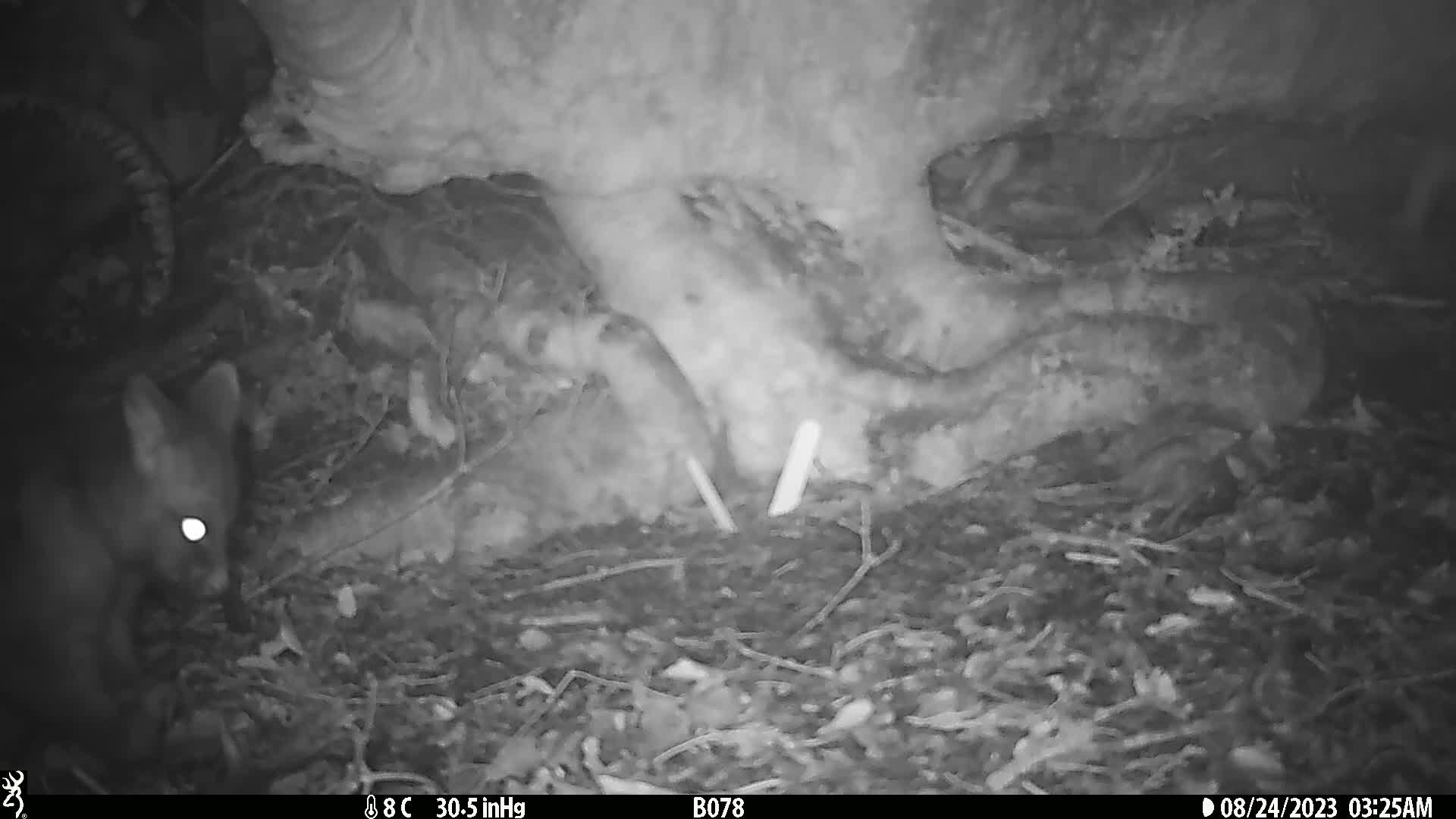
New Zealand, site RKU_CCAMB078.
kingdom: Animalia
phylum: Chordata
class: Mammalia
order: Diprotodontia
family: Phalangeridae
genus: Trichosurus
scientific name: Trichosurus vulpecula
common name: common brushtail possum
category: possum